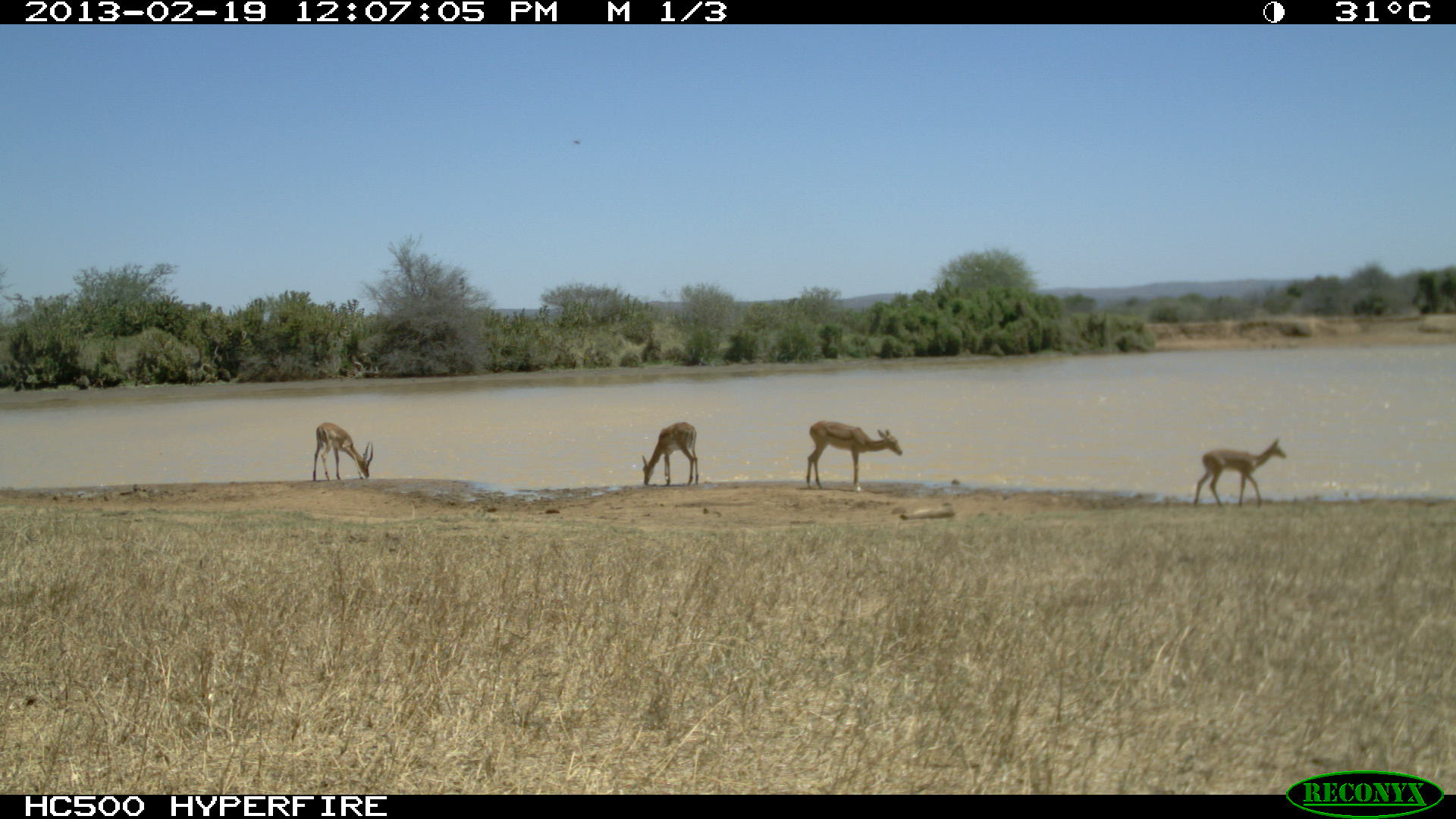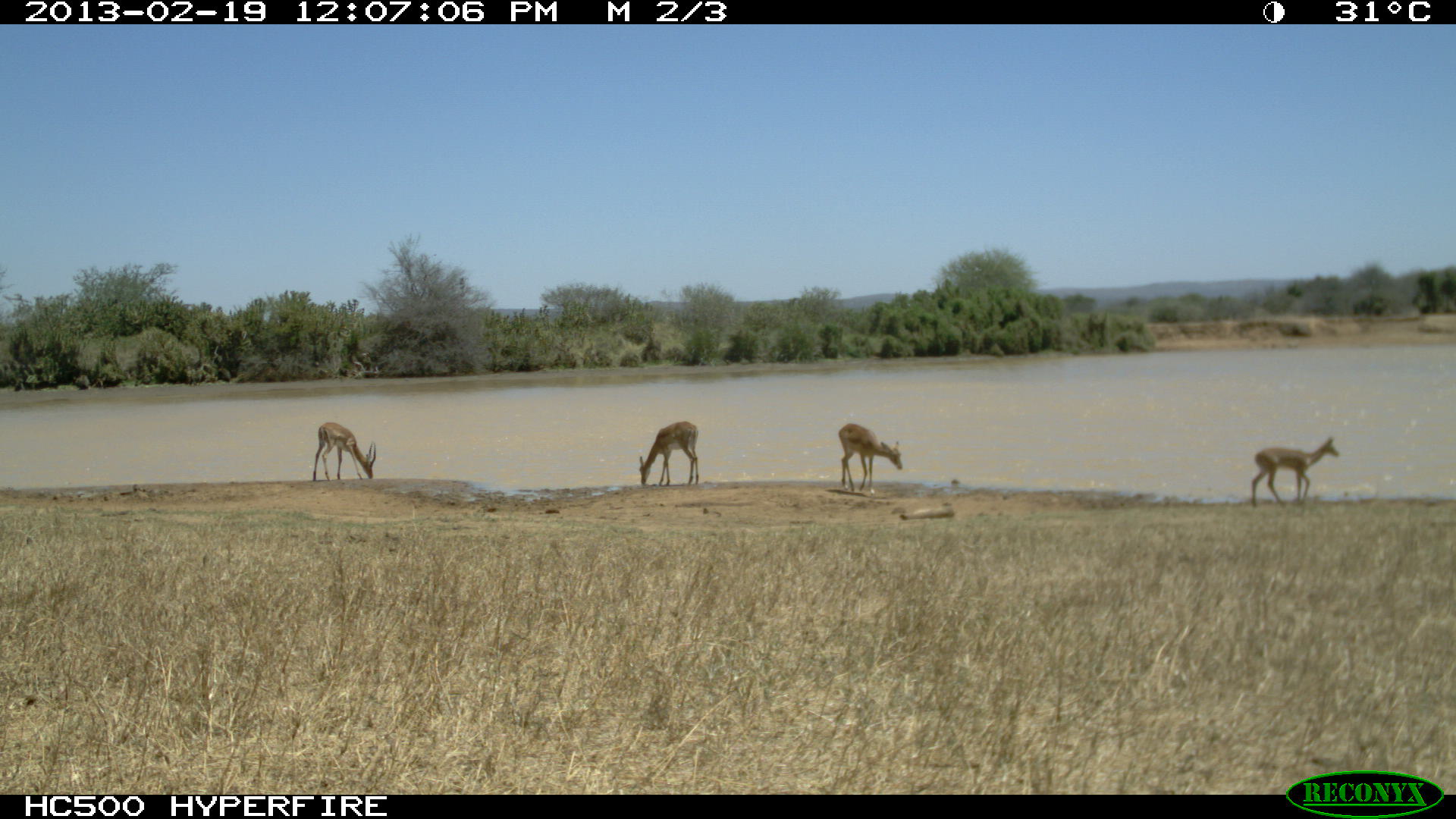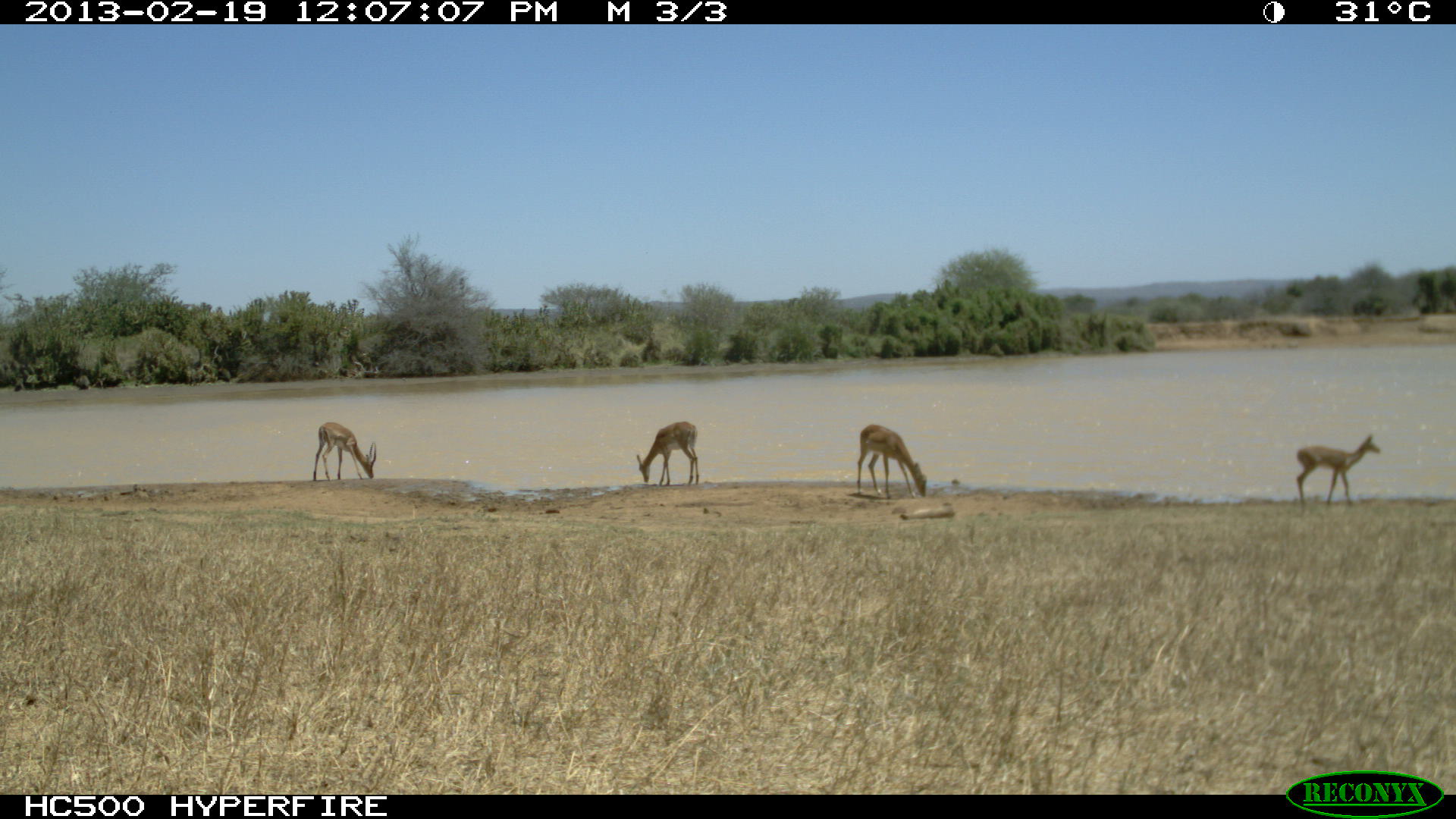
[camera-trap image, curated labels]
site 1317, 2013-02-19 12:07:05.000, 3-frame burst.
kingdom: Animalia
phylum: Chordata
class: Mammalia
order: Artiodactyla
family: Bovidae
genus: Aepyceros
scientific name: Aepyceros melampus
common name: impala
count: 4